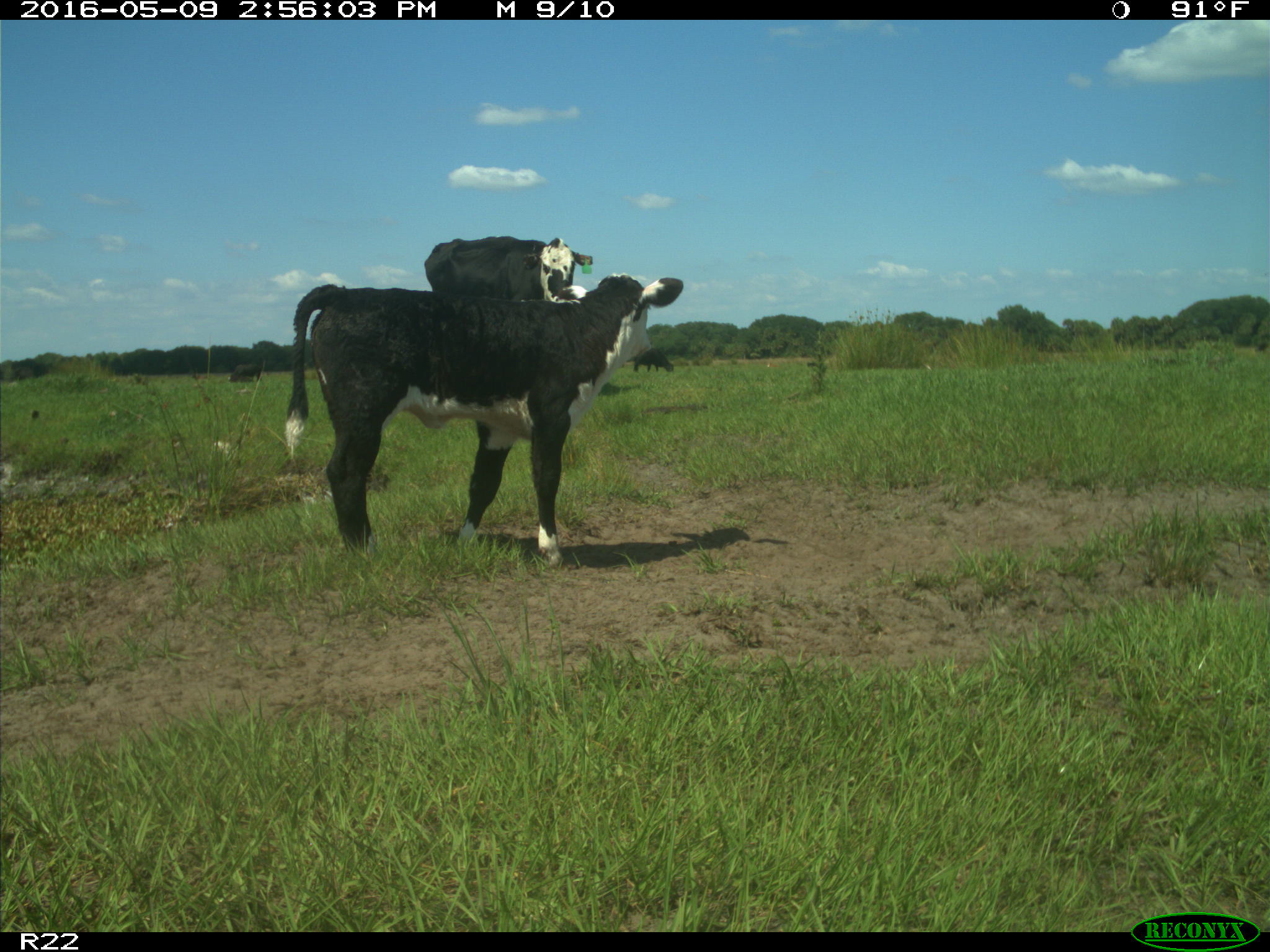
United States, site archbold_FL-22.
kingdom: Animalia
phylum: Chordata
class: Mammalia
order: Artiodactyla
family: Bovidae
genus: Bos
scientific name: Bos taurus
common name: domestic cow